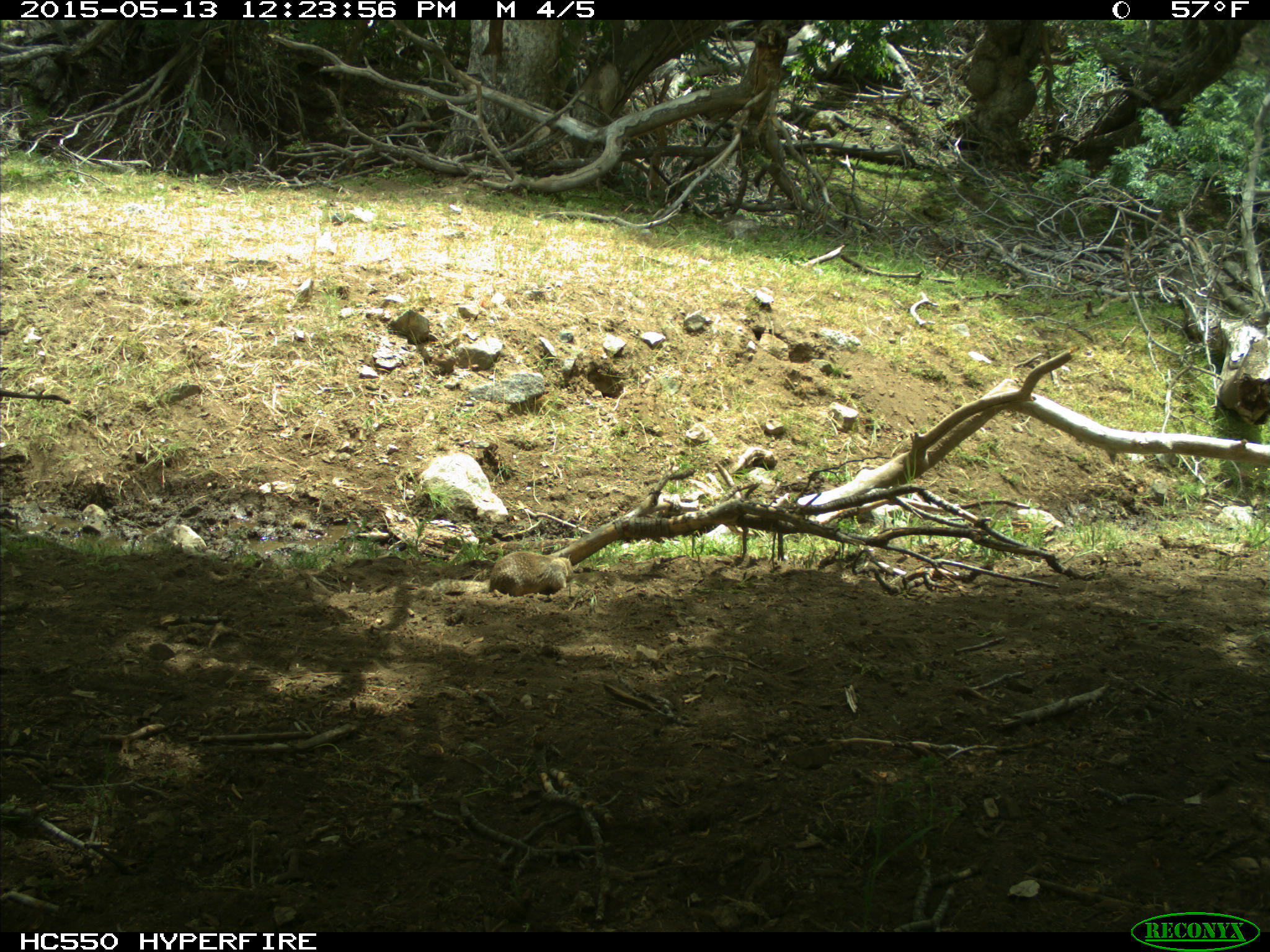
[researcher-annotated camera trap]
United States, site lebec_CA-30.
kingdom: Animalia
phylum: Chordata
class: Mammalia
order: Rodentia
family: Sciuridae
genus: Otospermophilus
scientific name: Otospermophilus beecheyi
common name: california ground squirrel